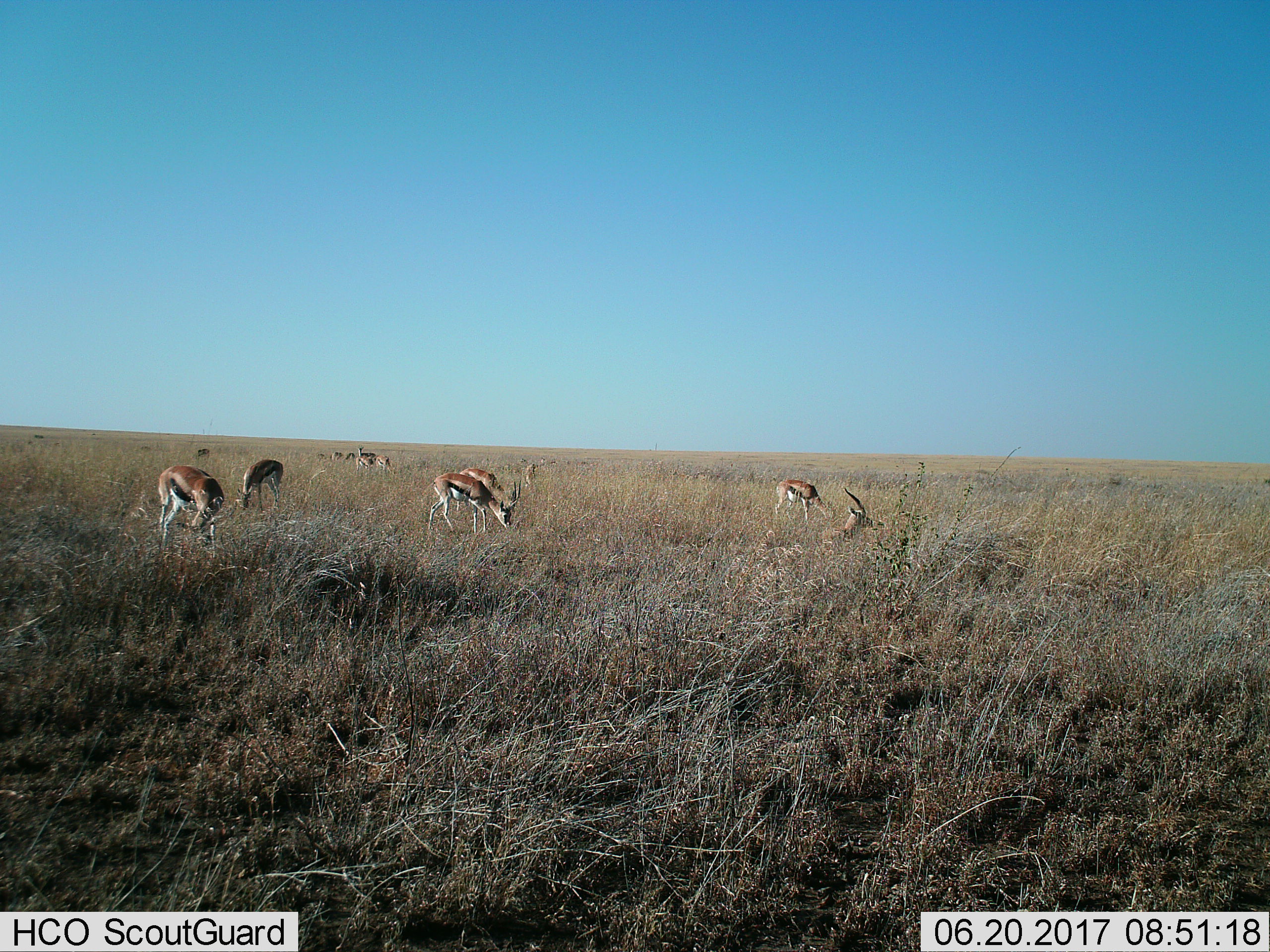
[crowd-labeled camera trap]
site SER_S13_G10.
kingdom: Animalia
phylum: Chordata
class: Mammalia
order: Artiodactyla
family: Bovidae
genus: Eudorcas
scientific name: Eudorcas thomsonii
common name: thomson's gazelle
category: gazellethomsons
Gazellethomsons (thomson's gazelle) (Eudorcas thomsonii), count 11-50. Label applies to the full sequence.